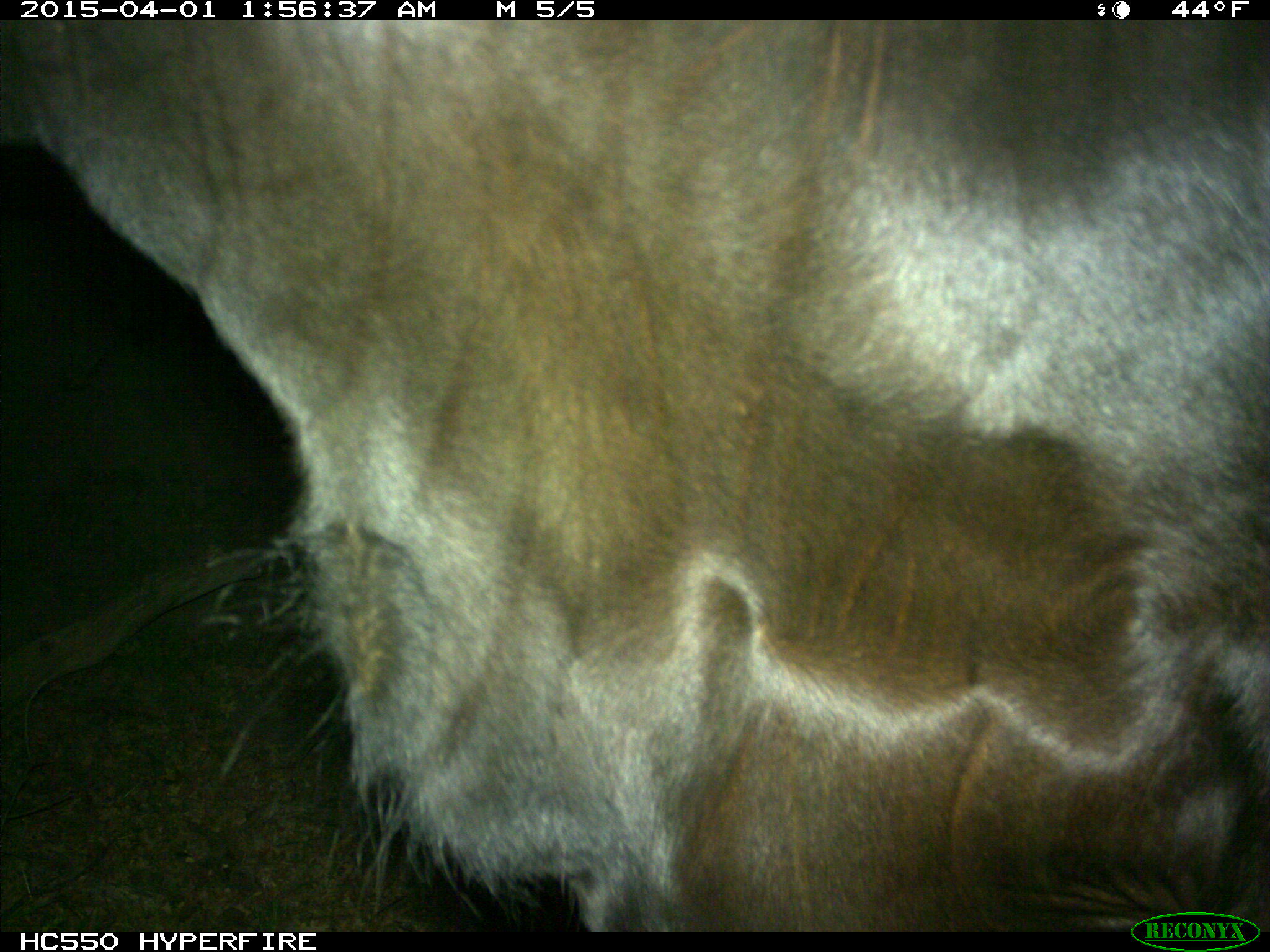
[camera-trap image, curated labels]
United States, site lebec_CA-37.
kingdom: Animalia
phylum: Chordata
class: Mammalia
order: Artiodactyla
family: Bovidae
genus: Bos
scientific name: Bos taurus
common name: domestic cow